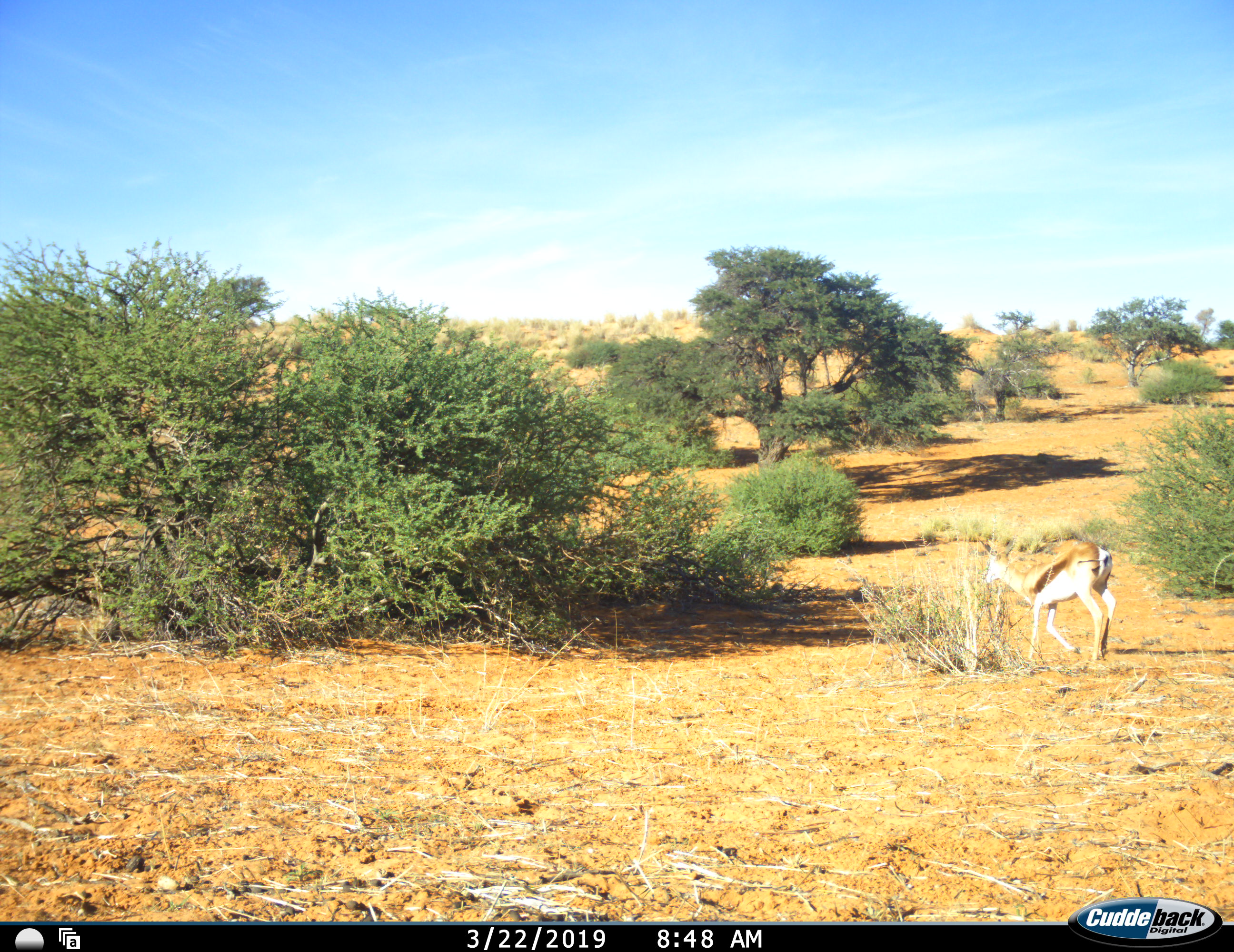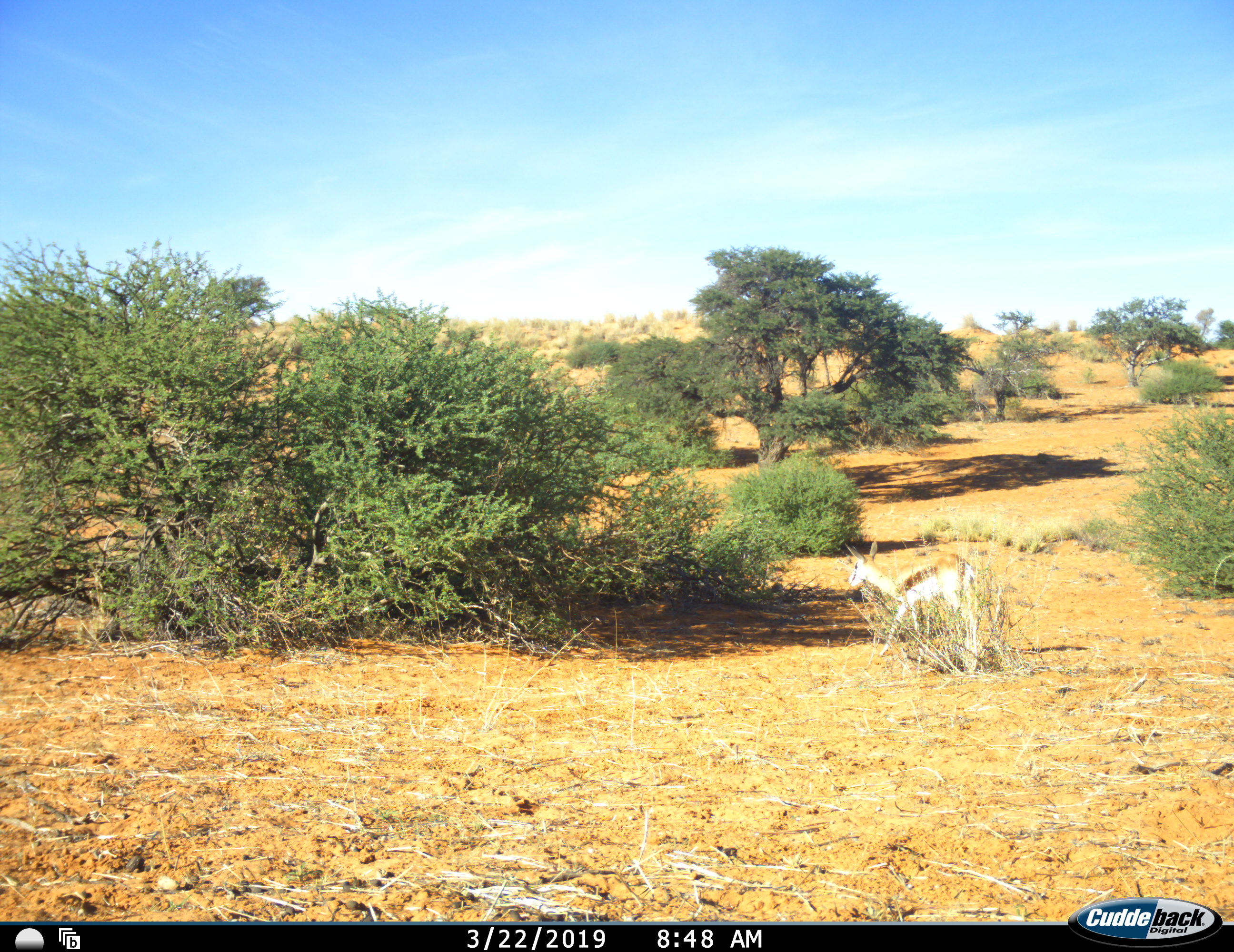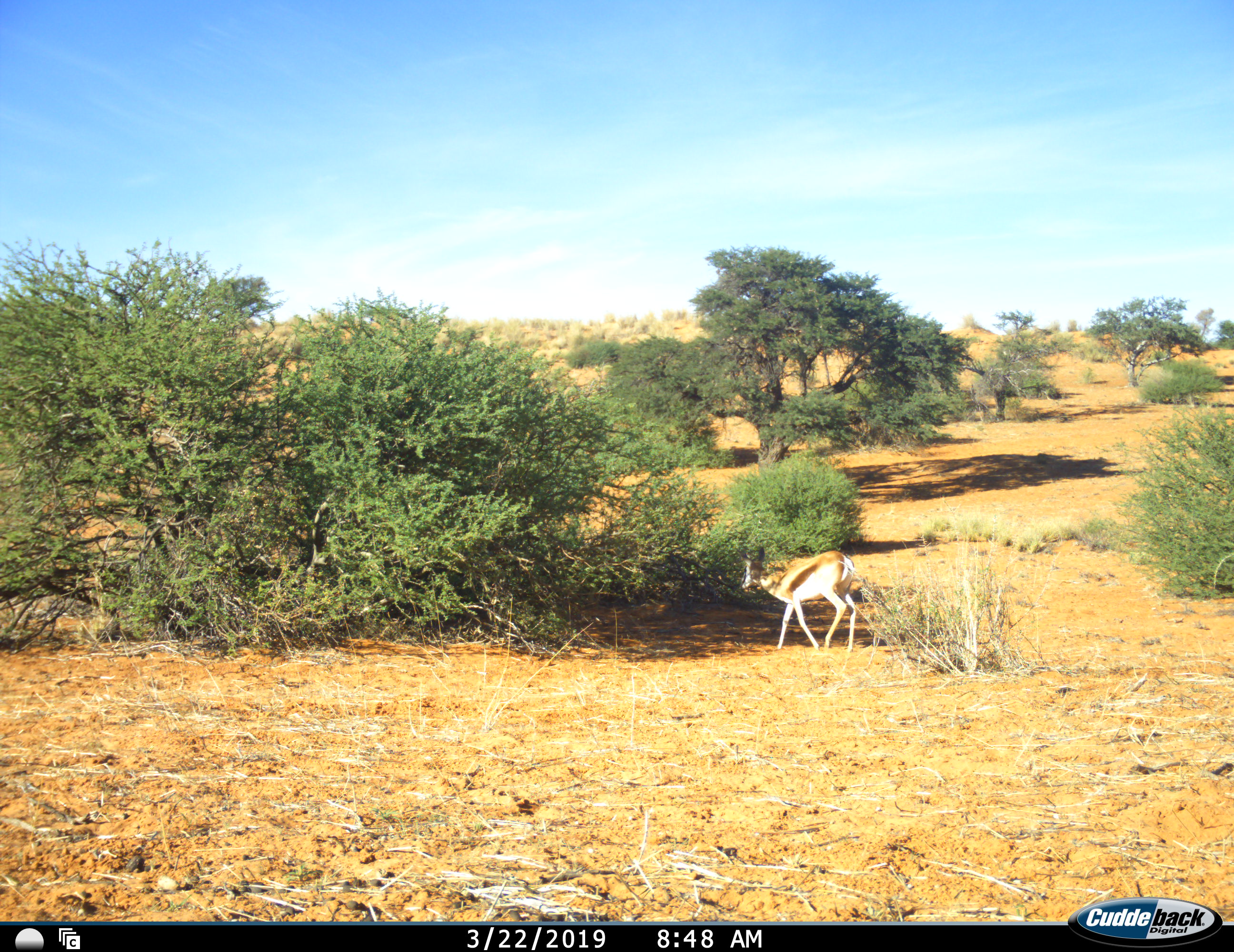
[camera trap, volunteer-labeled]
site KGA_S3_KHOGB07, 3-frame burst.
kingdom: Animalia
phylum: Chordata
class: Mammalia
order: Artiodactyla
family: Bovidae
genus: Antidorcas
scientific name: Antidorcas marsupialis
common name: springbok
Springbok (Antidorcas marsupialis), count 1. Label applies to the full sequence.